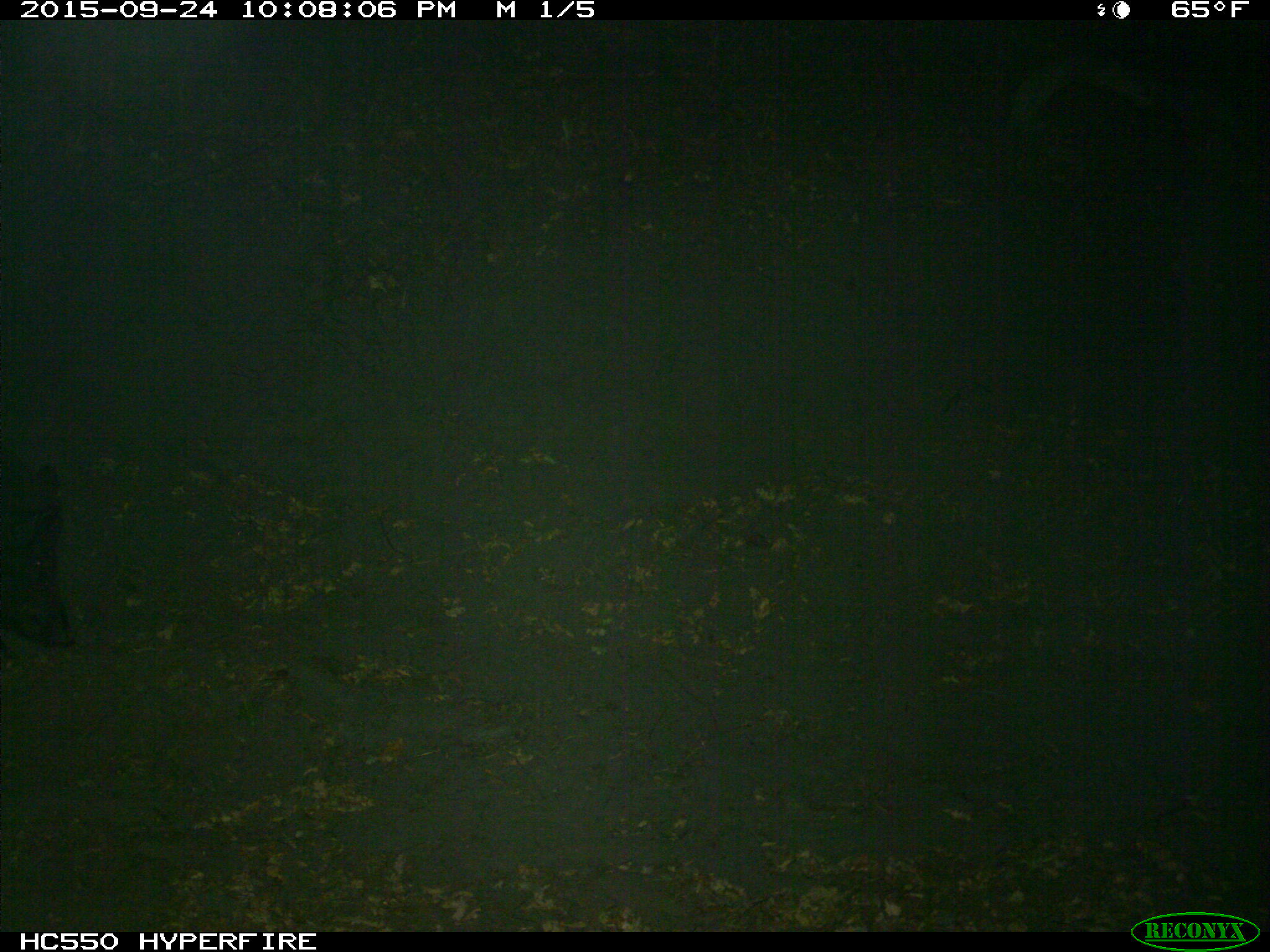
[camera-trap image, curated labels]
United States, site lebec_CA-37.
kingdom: Animalia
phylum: Chordata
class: Mammalia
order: Artiodactyla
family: Suidae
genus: Sus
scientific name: Sus scrofa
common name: wild boar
Sus scrofa (wild boar).